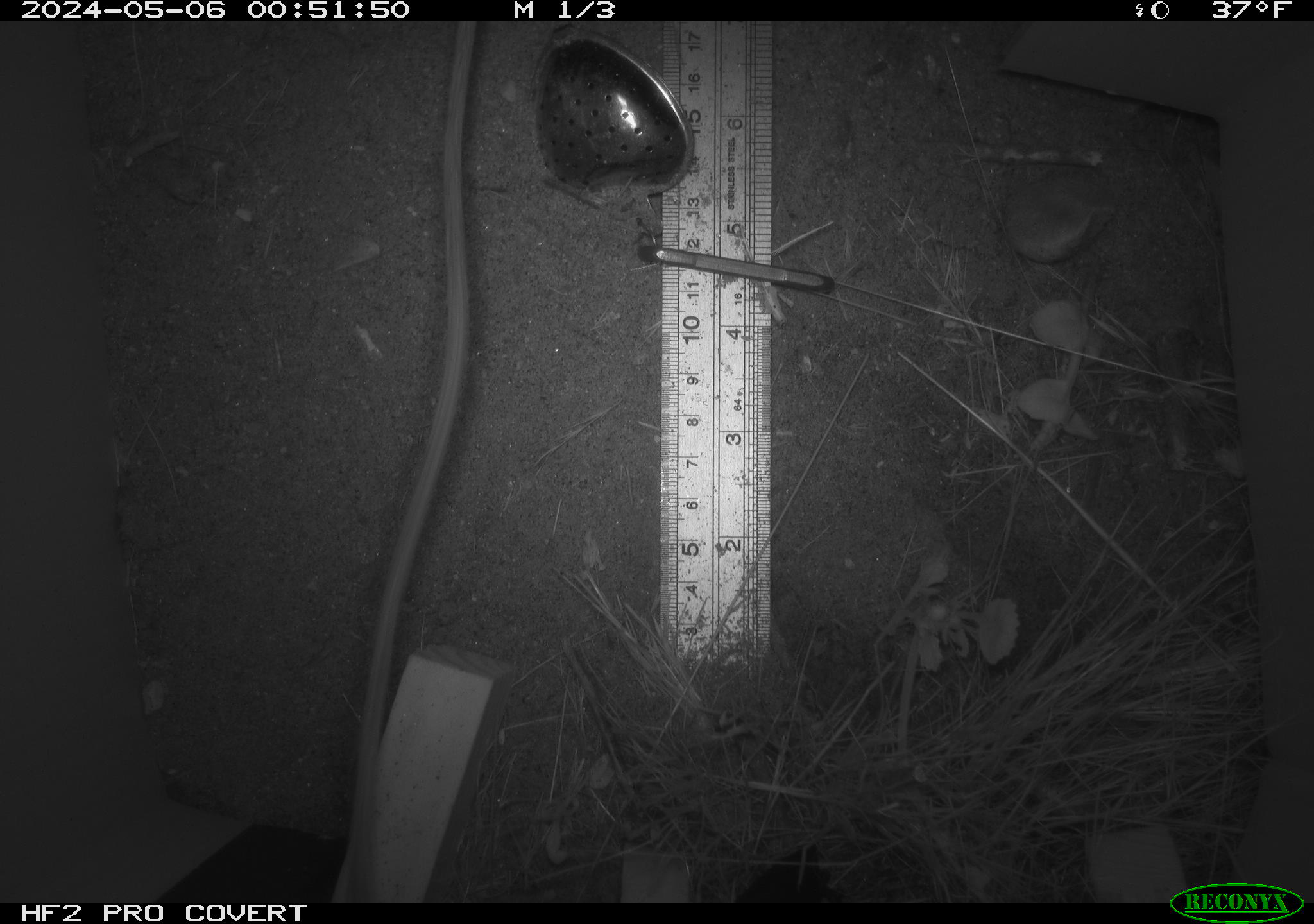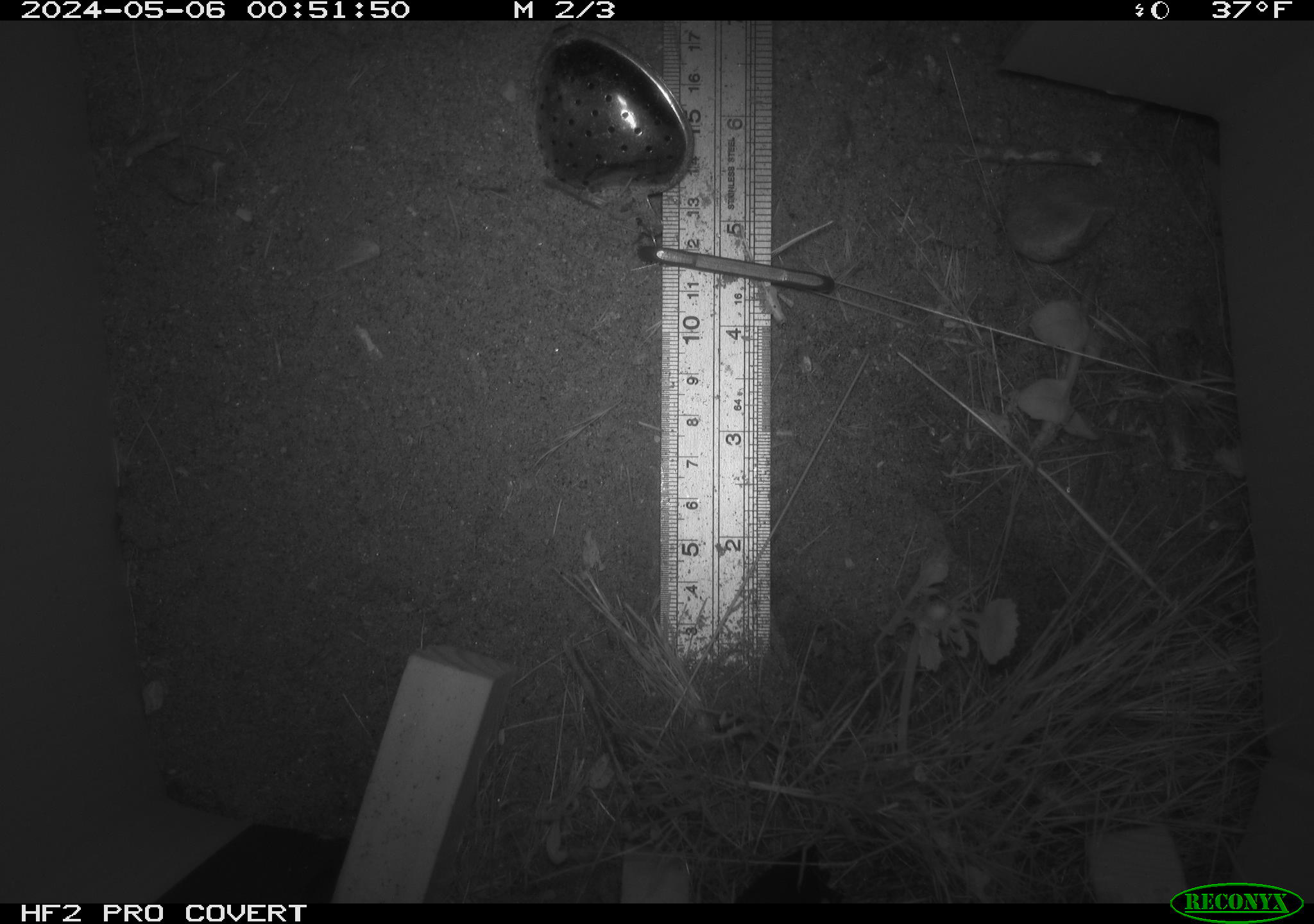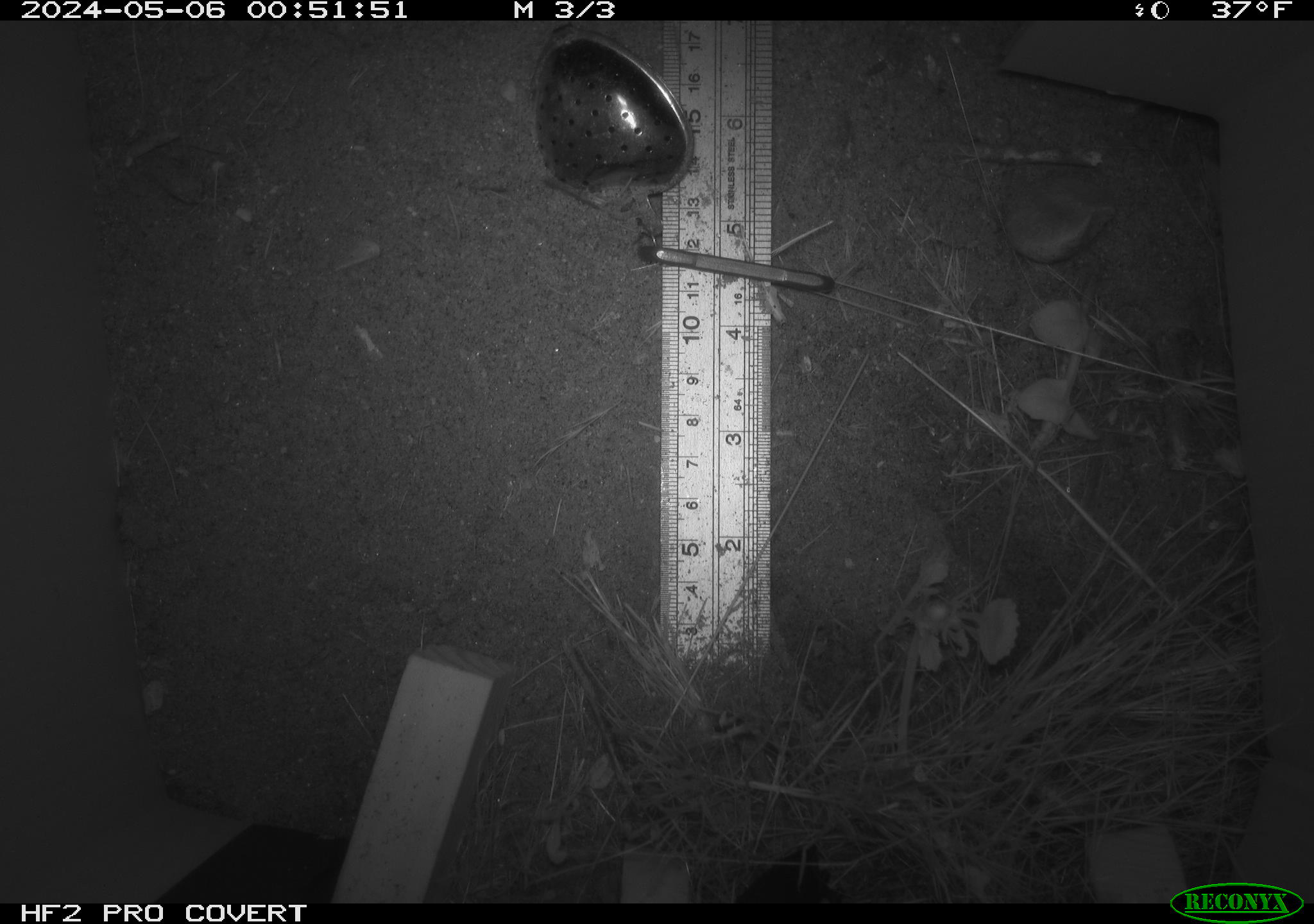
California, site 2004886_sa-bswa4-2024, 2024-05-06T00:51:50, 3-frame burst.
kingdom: Animalia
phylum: Chordata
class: Mammalia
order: Rodentia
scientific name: Rodentia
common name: rodent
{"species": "rodent (Rodentia)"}